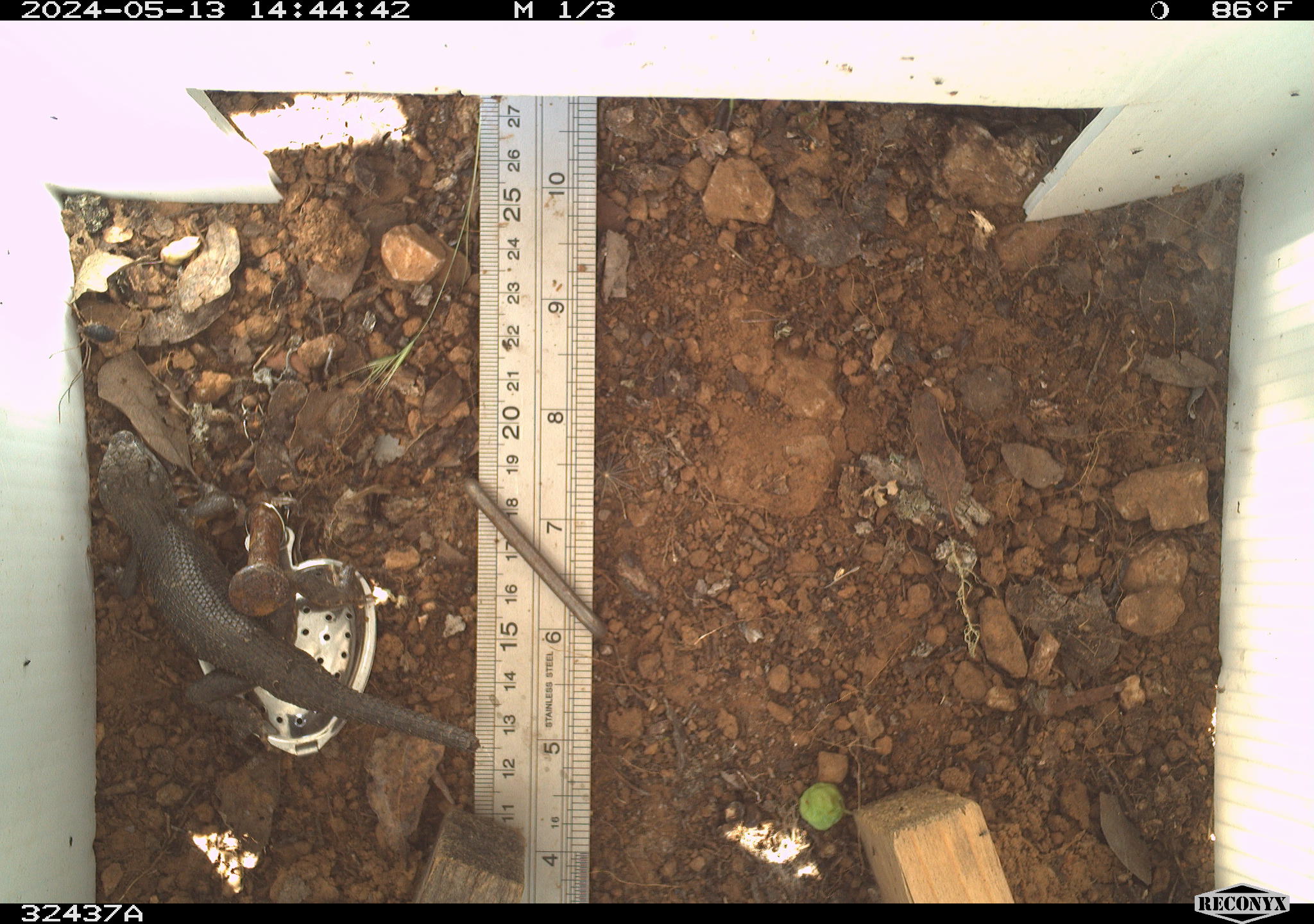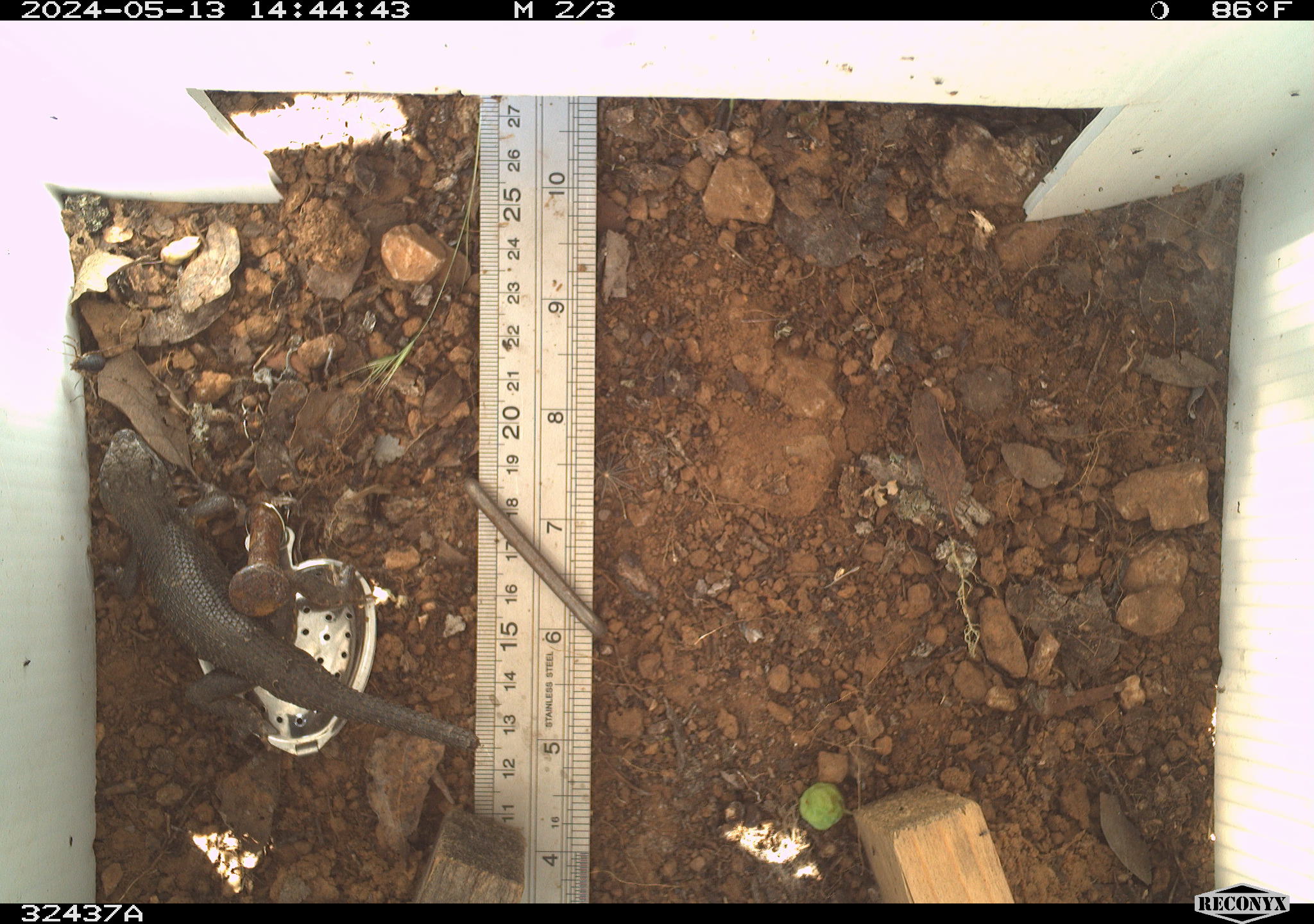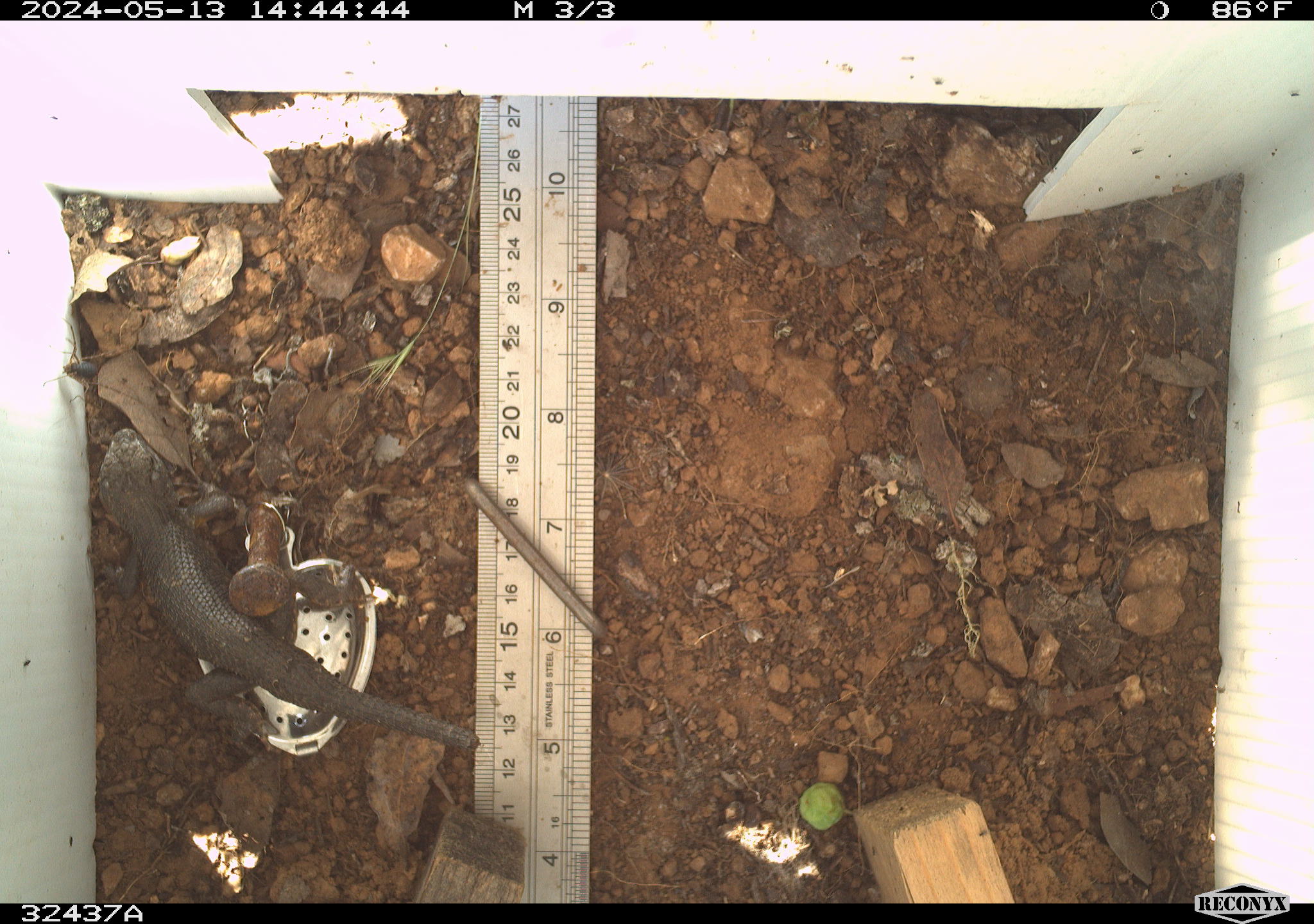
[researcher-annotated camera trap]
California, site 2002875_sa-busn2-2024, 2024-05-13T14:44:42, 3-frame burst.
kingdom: Animalia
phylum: Chordata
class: Reptilia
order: Squamata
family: Phrynosomatidae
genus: Sceloporus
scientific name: Sceloporus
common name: spiny lizards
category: sceloporus species